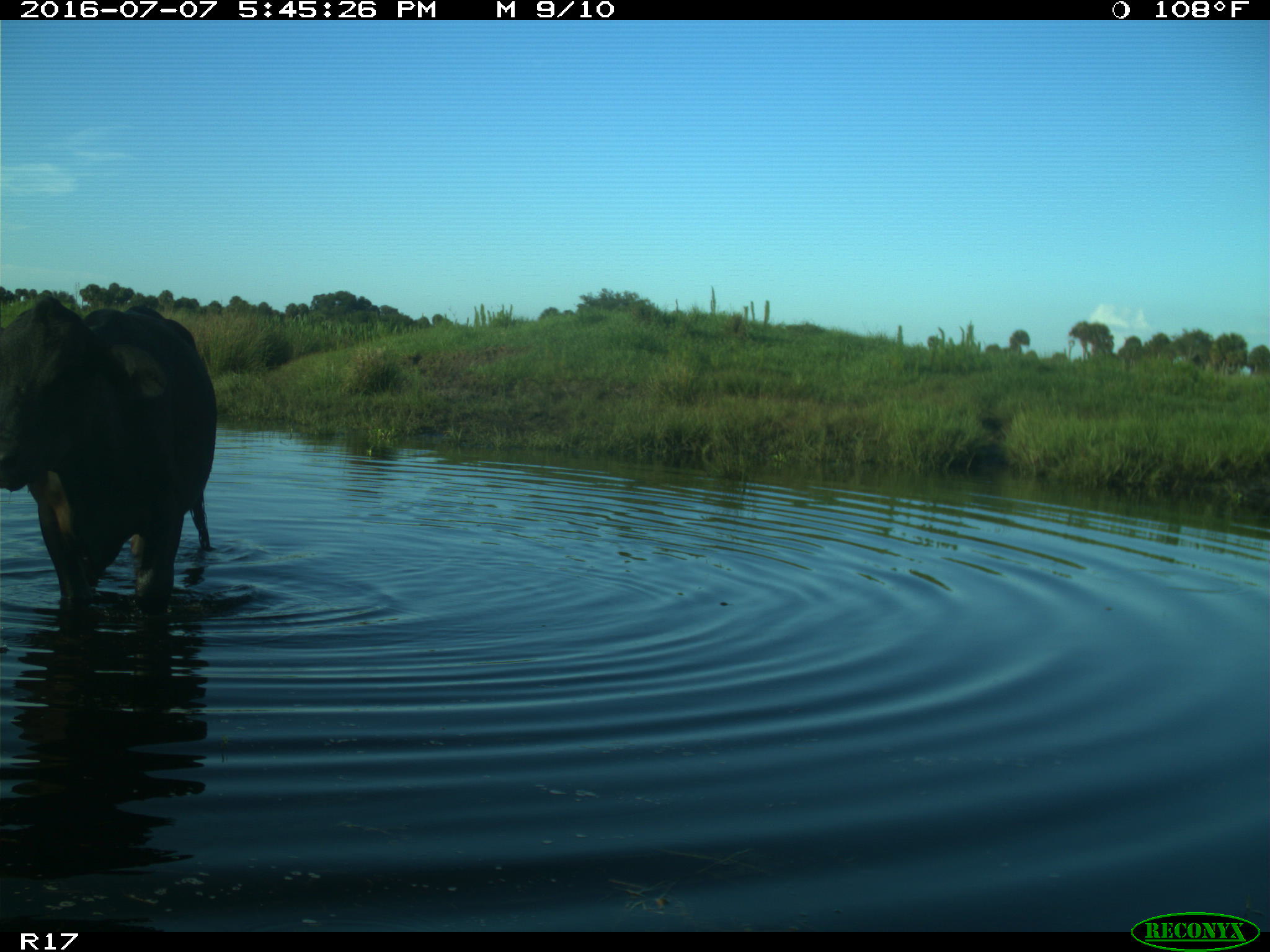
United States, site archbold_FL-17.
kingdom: Animalia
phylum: Chordata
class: Mammalia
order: Artiodactyla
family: Bovidae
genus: Bos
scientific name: Bos taurus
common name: domestic cow